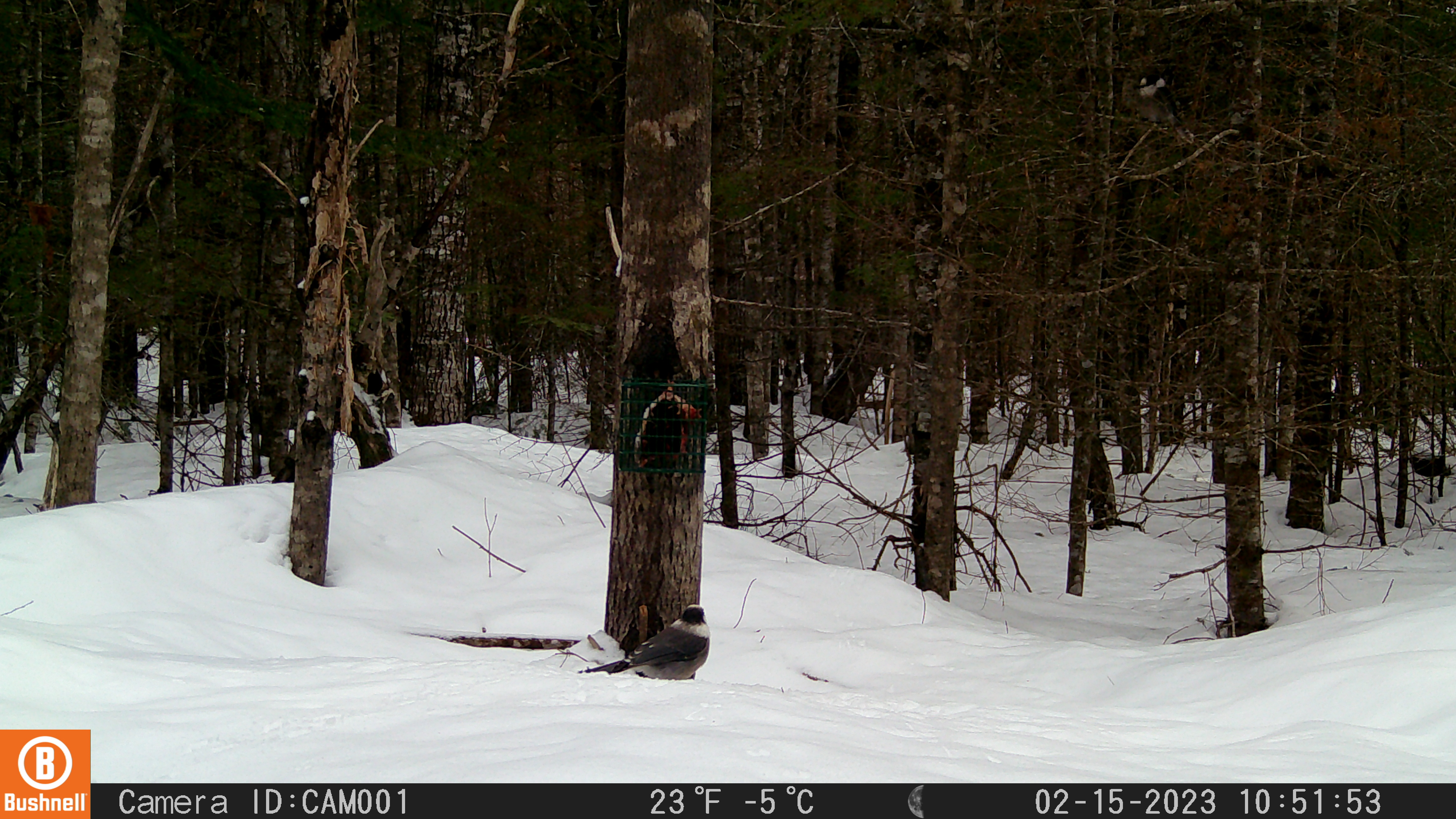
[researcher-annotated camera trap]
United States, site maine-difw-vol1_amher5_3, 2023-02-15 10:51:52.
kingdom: Animalia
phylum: Chordata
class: Aves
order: Passeriformes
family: Corvidae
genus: Perisoreus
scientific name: Perisoreus canadensis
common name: canada jay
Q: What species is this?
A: Canada jay (Perisoreus canadensis).